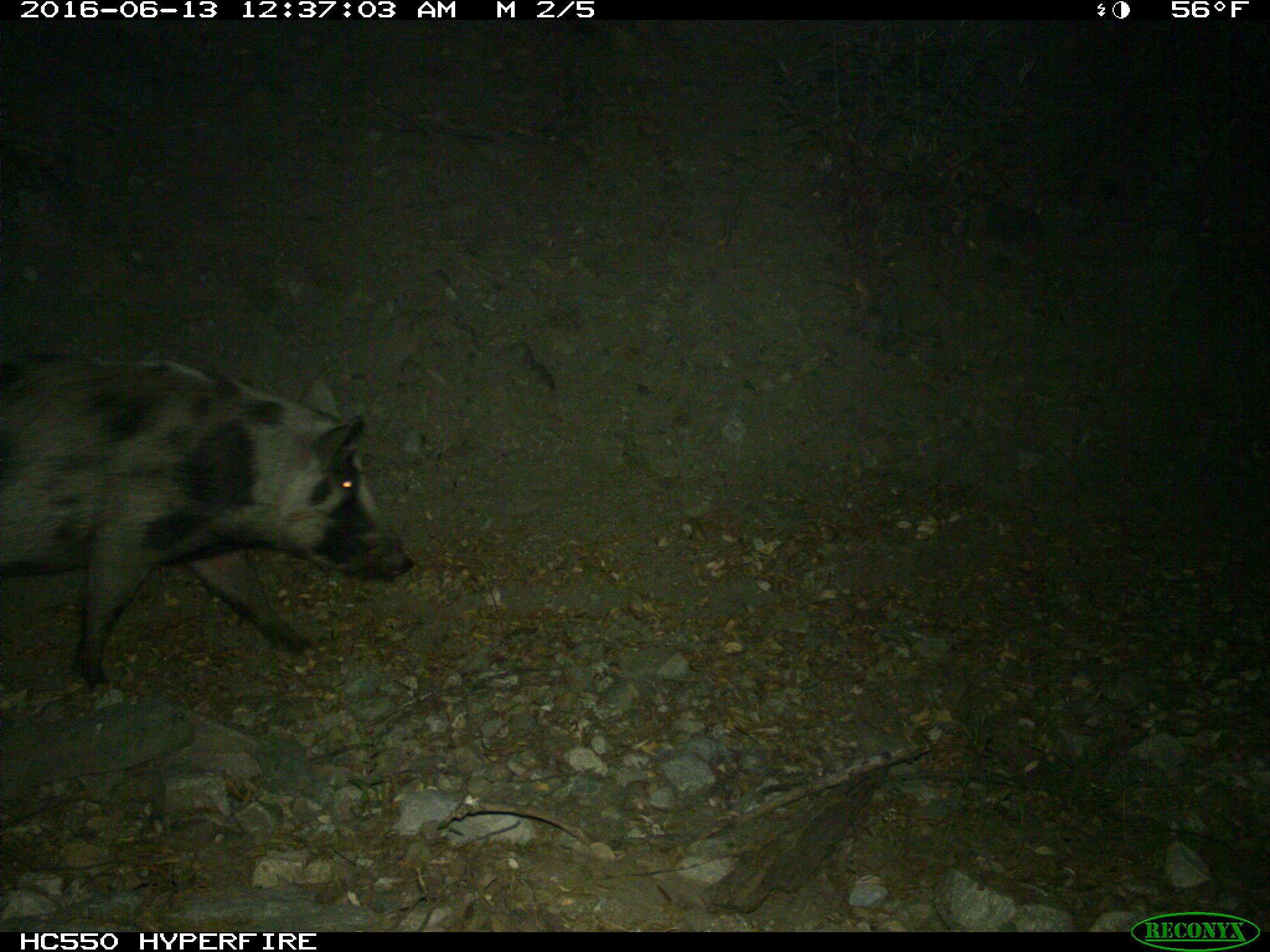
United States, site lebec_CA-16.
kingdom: Animalia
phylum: Chordata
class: Mammalia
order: Artiodactyla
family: Suidae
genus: Sus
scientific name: Sus scrofa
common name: wild boar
Sus scrofa (wild boar).